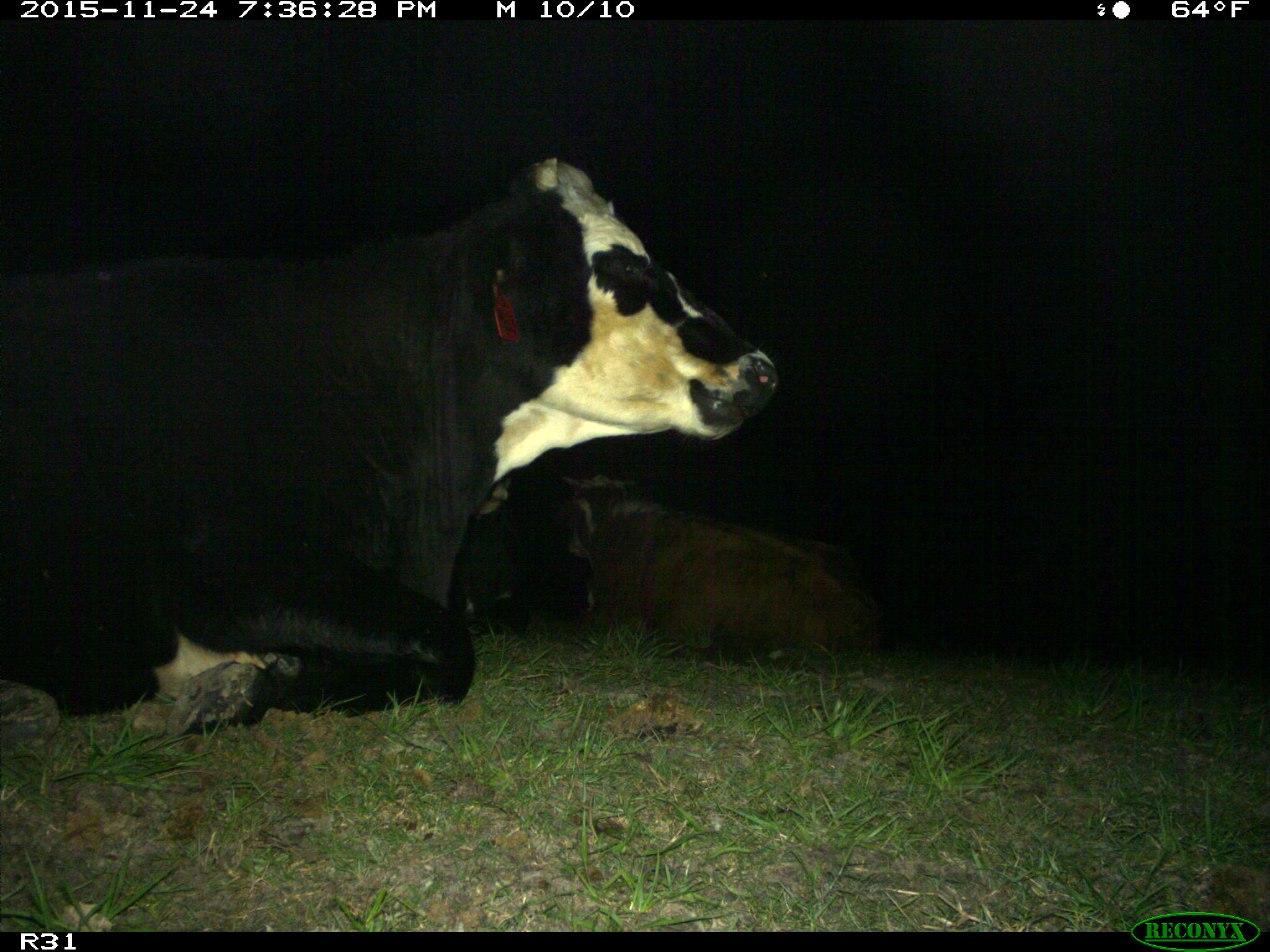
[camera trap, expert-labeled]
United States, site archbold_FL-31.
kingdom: Animalia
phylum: Chordata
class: Mammalia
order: Artiodactyla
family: Bovidae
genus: Bos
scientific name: Bos taurus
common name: domestic cow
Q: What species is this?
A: Bos taurus (domestic cow).